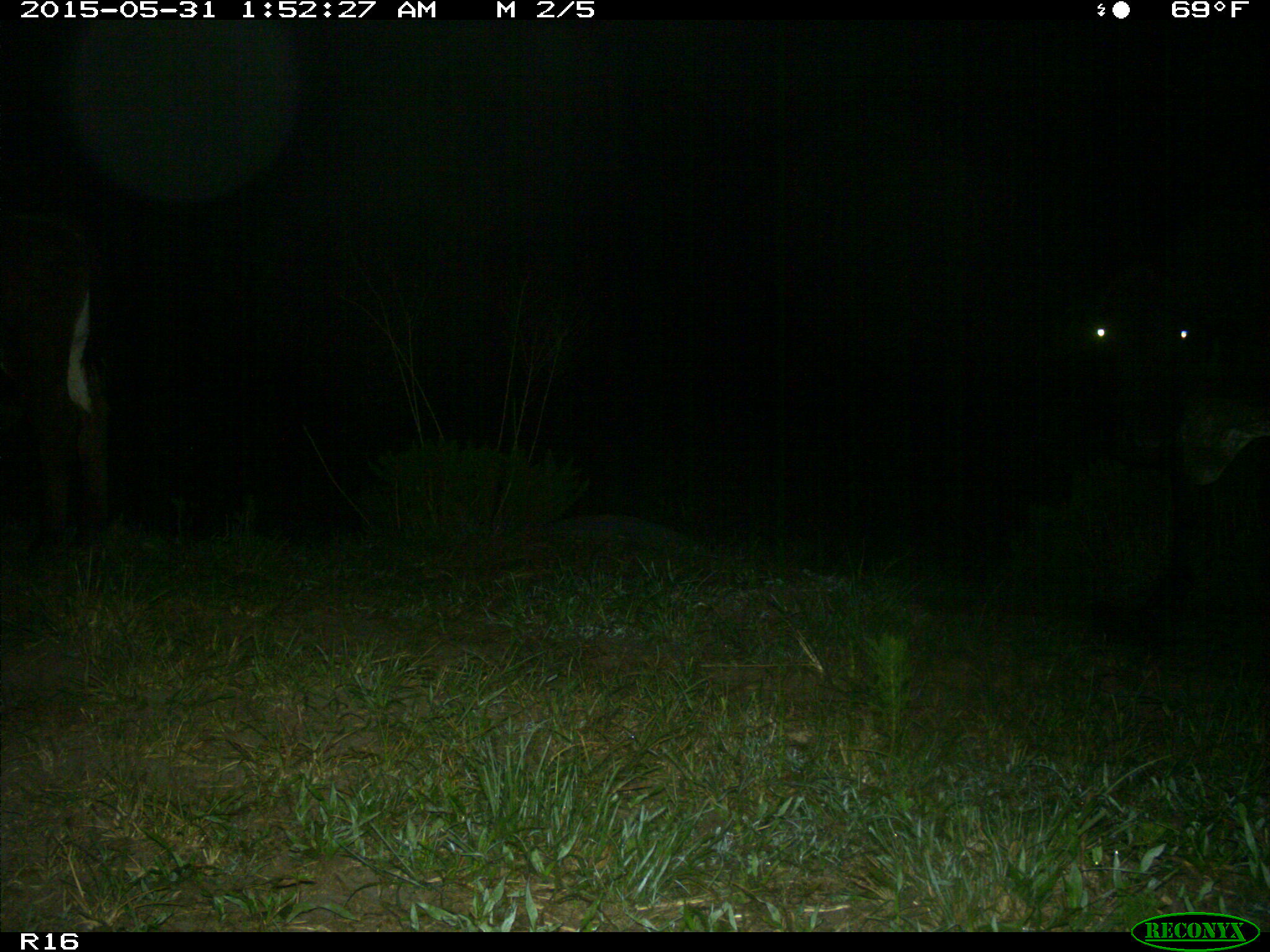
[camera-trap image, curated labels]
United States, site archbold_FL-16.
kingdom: Animalia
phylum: Chordata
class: Mammalia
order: Artiodactyla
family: Bovidae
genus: Bos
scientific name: Bos taurus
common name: domestic cow